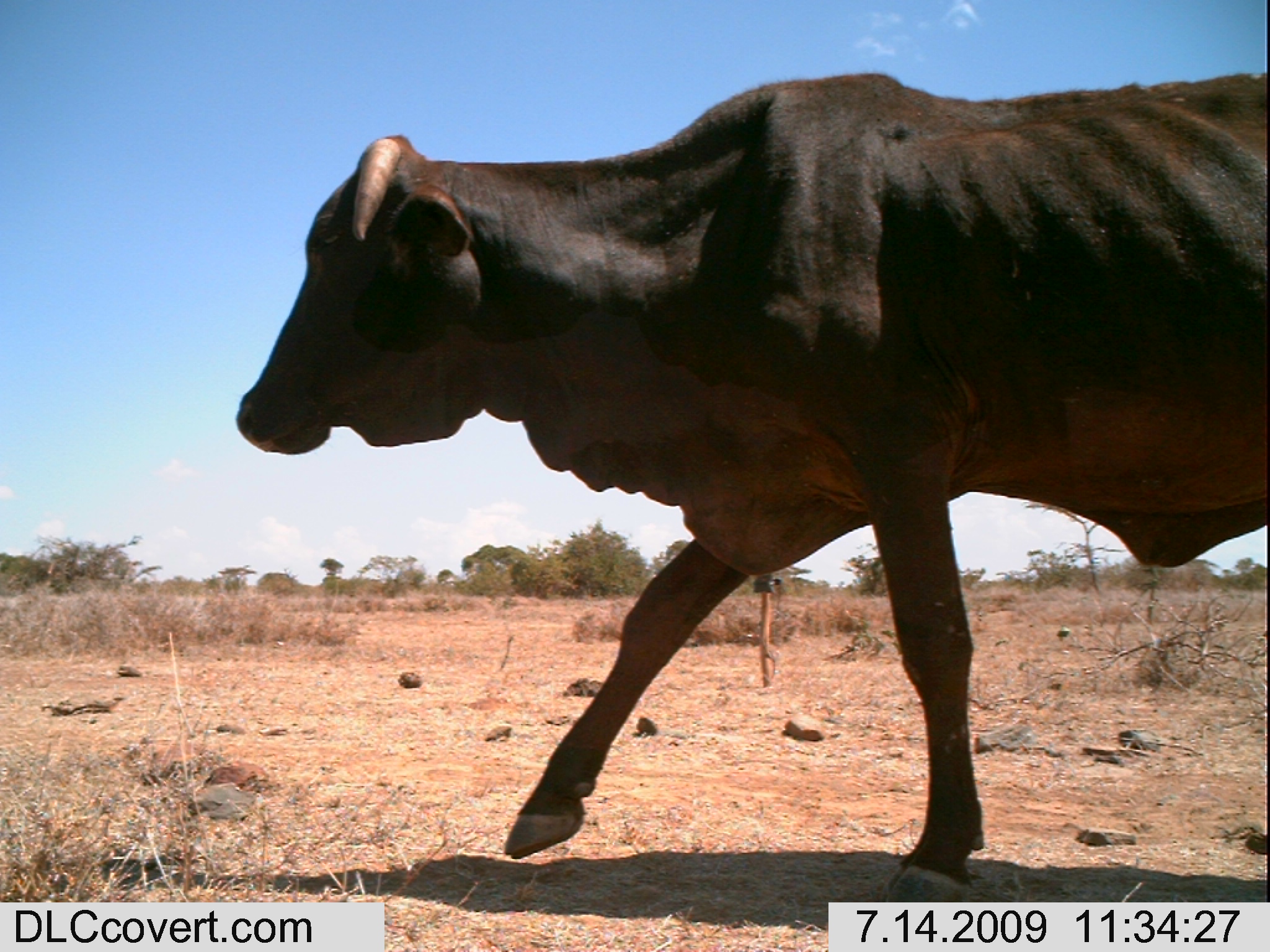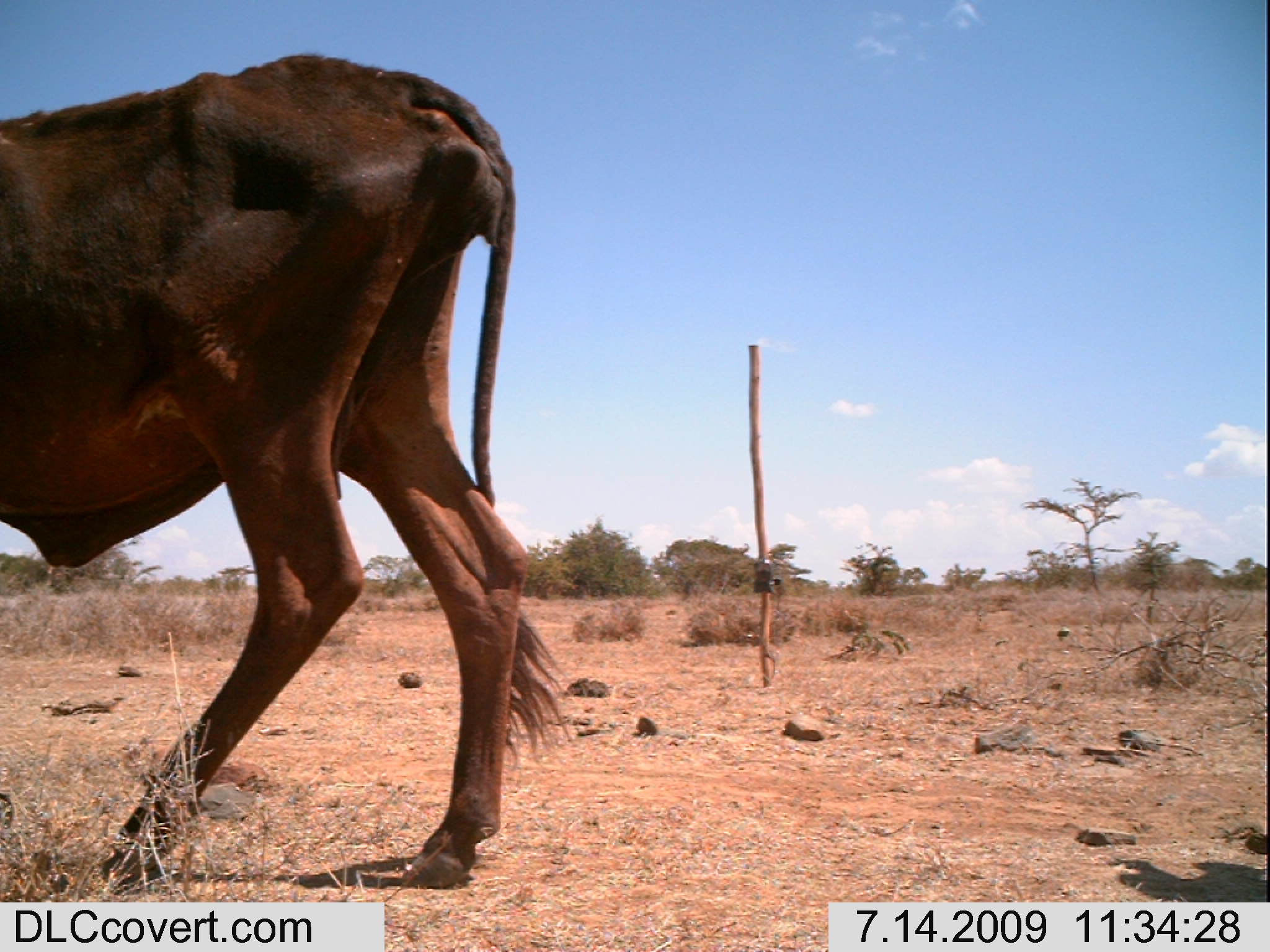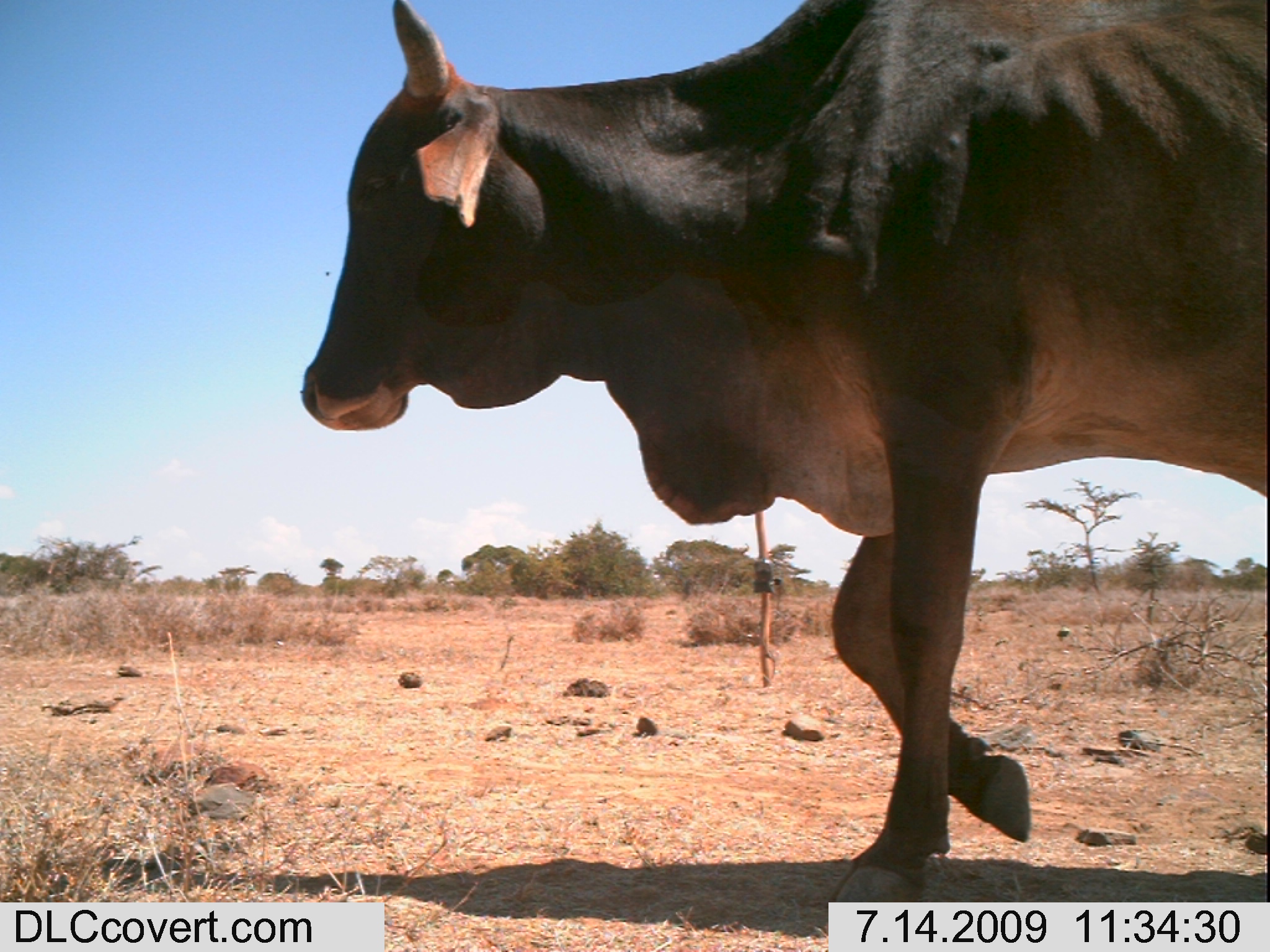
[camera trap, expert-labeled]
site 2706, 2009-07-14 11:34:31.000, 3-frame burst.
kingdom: Animalia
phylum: Chordata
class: Mammalia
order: Artiodactyla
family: Bovidae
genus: Bos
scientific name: Bos taurus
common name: domestic cattle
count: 1